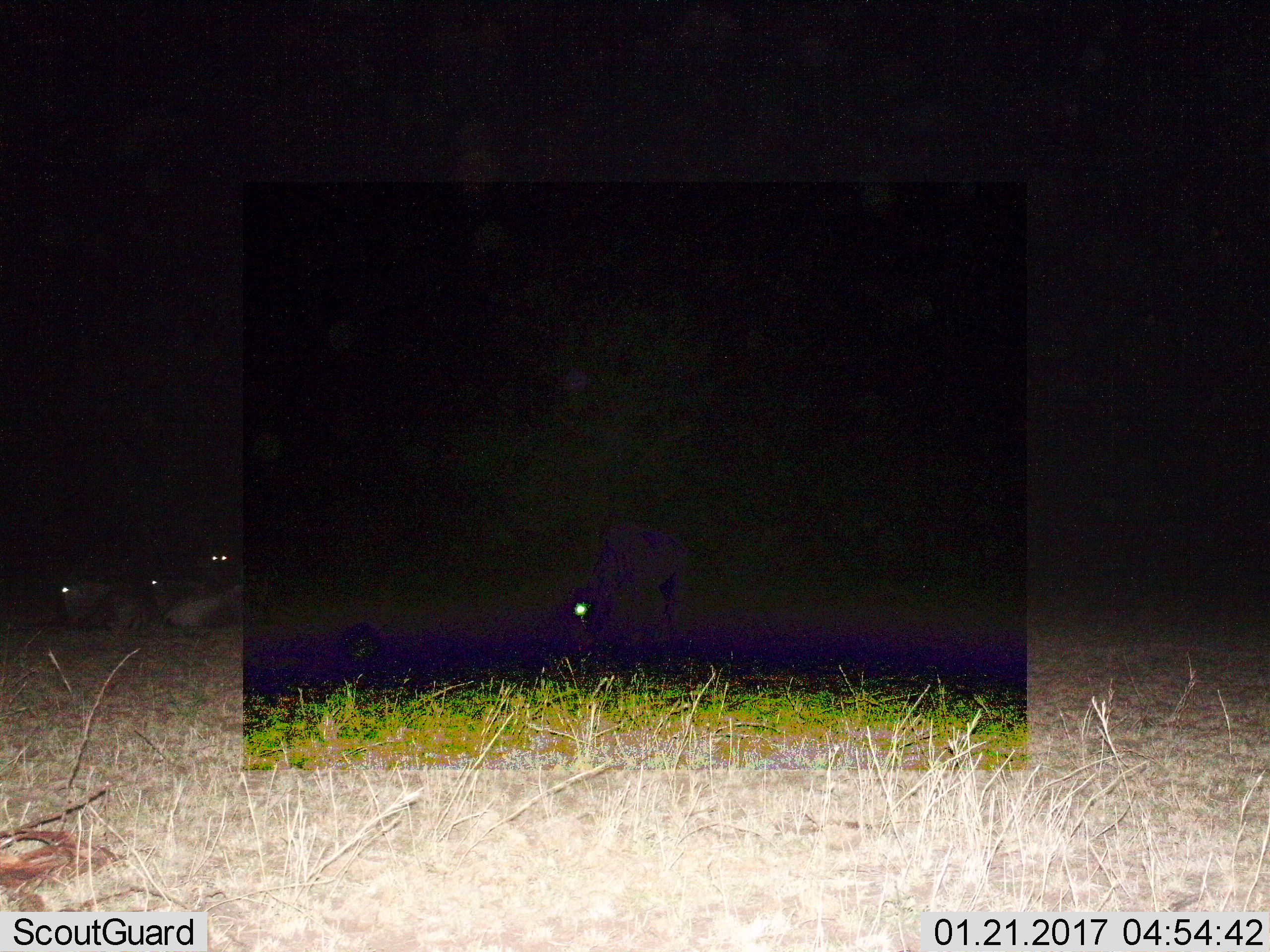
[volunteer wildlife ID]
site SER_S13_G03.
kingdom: Animalia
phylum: Chordata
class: Mammalia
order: Artiodactyla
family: Bovidae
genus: Connochaetes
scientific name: Connochaetes taurinus taurinus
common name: blue wildebeest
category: wildebeestblue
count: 4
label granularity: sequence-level